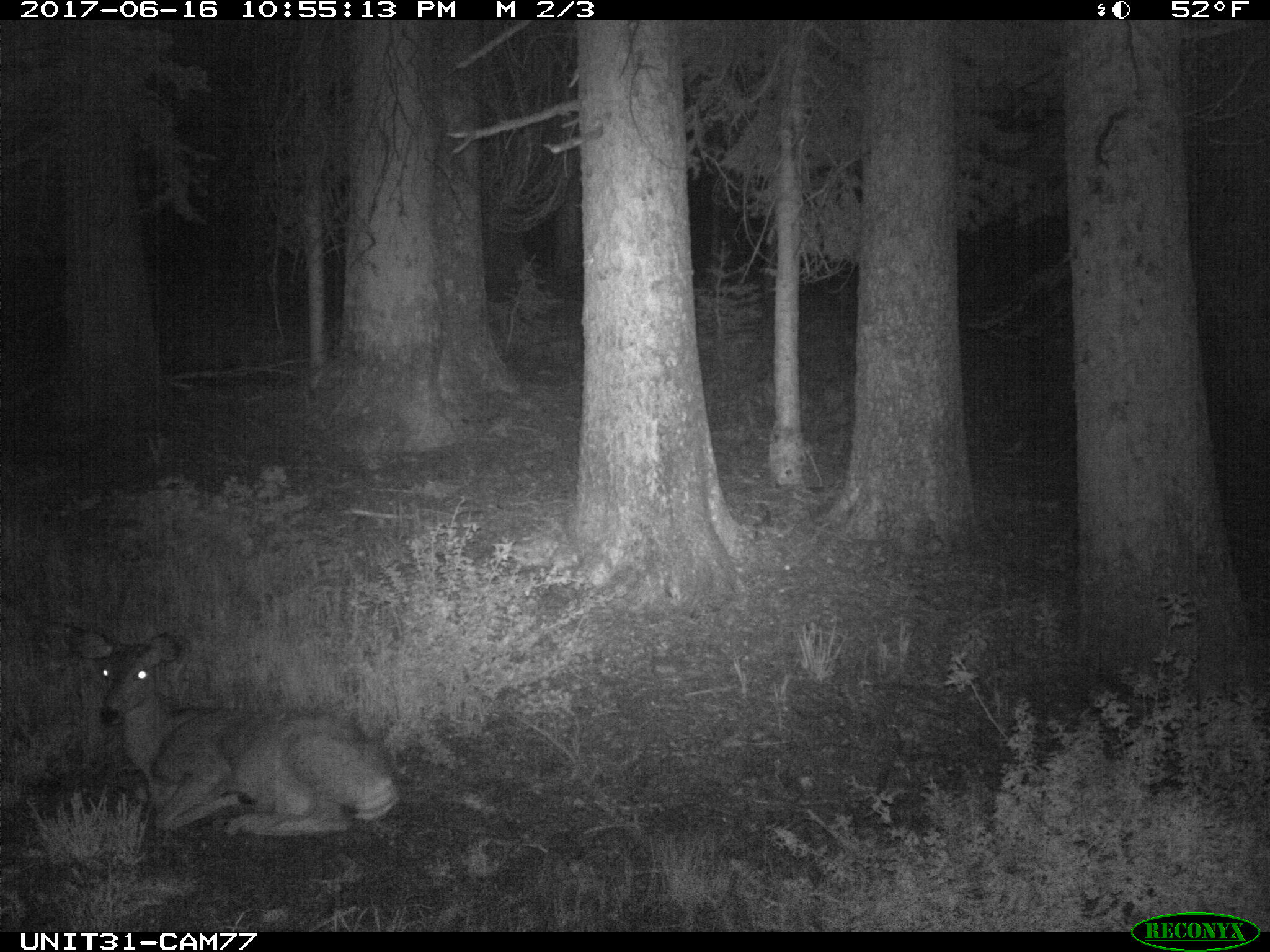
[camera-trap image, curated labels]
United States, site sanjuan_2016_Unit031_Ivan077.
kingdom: Animalia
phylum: Chordata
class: Mammalia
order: Artiodactyla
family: Cervidae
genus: Odocoileus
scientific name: Odocoileus hemionus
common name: mule deer